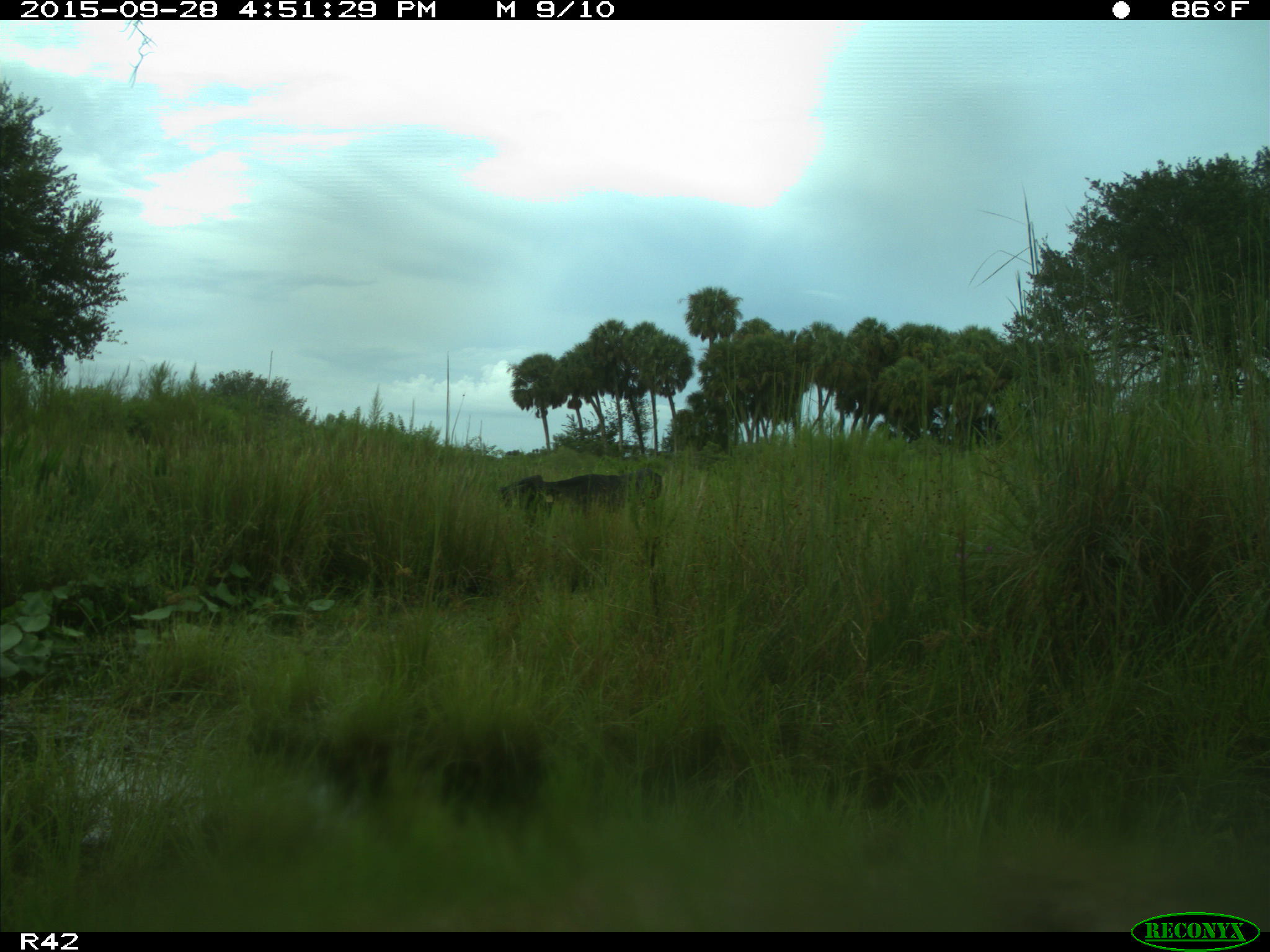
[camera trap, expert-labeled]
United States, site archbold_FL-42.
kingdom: Animalia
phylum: Chordata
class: Mammalia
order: Artiodactyla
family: Bovidae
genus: Bos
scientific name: Bos taurus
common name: domestic cow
Bos taurus (domestic cow).